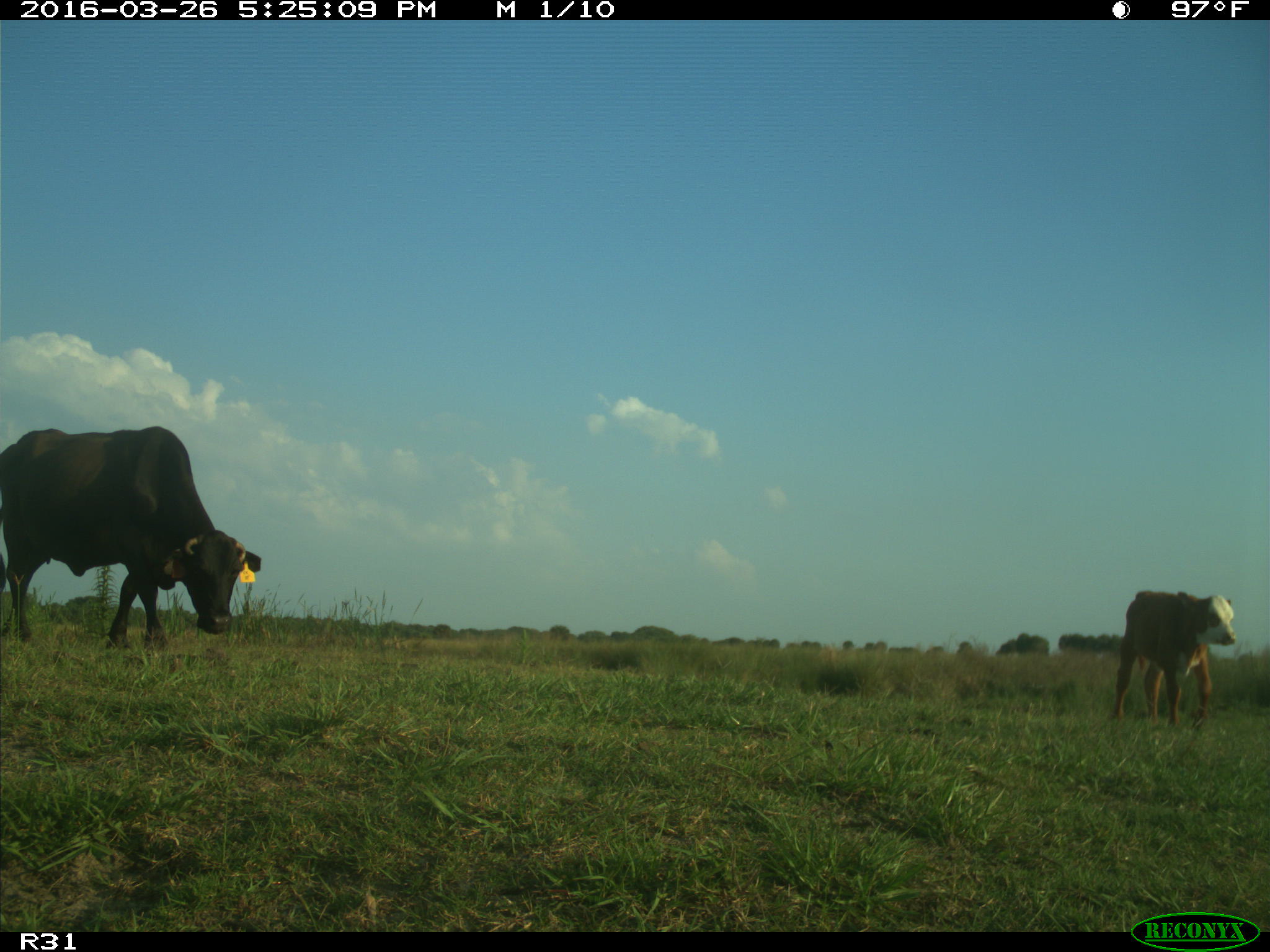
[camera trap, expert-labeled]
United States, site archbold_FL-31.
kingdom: Animalia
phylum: Chordata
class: Mammalia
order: Artiodactyla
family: Bovidae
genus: Bos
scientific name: Bos taurus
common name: domestic cow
Bos taurus (domestic cow).